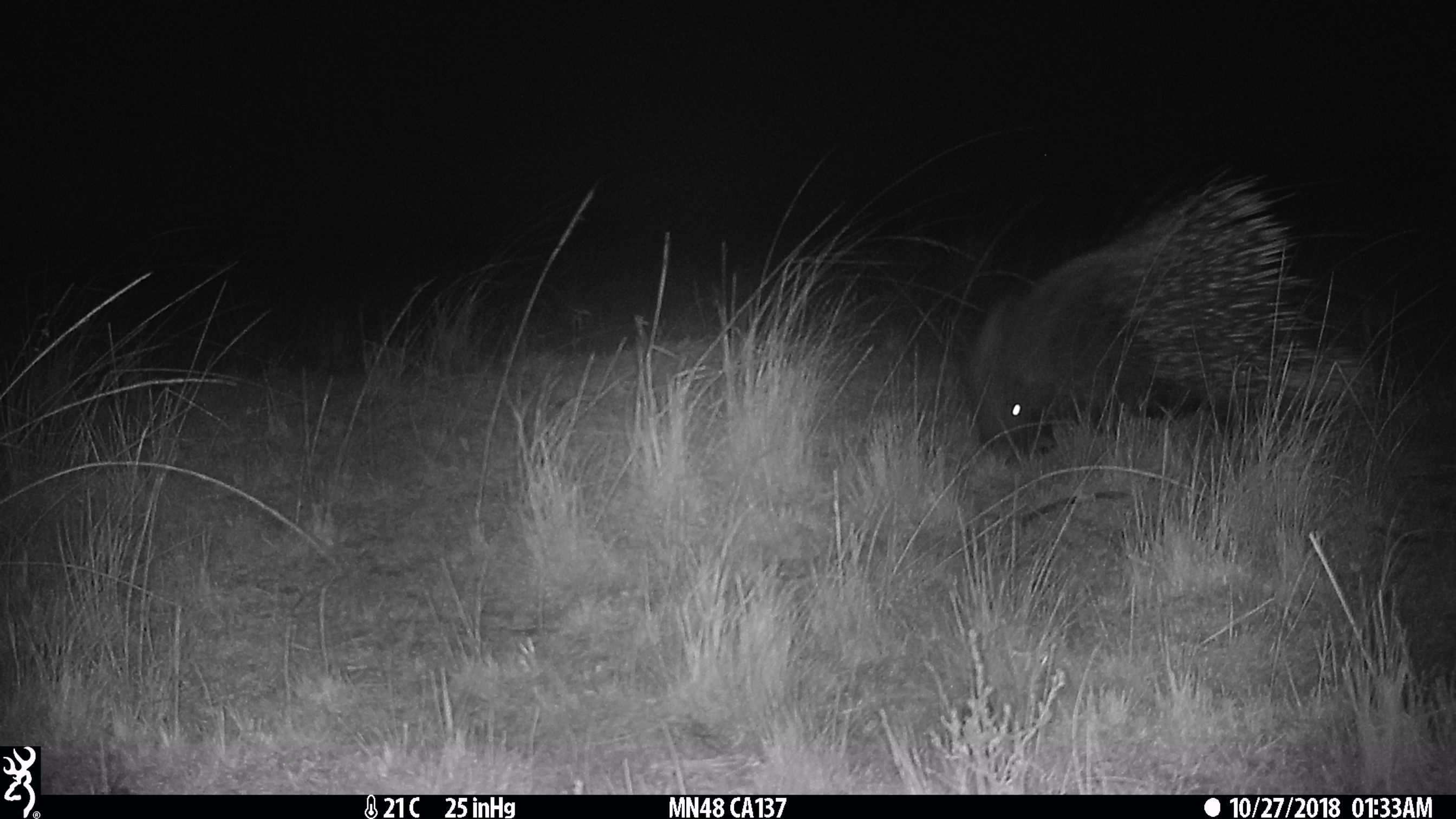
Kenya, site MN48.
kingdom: Animalia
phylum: Chordata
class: Mammalia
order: Rodentia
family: Hystricidae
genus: Hystrix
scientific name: Hystrix africaeaustralis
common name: porcupine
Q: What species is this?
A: Porcupine (Hystrix africaeaustralis).